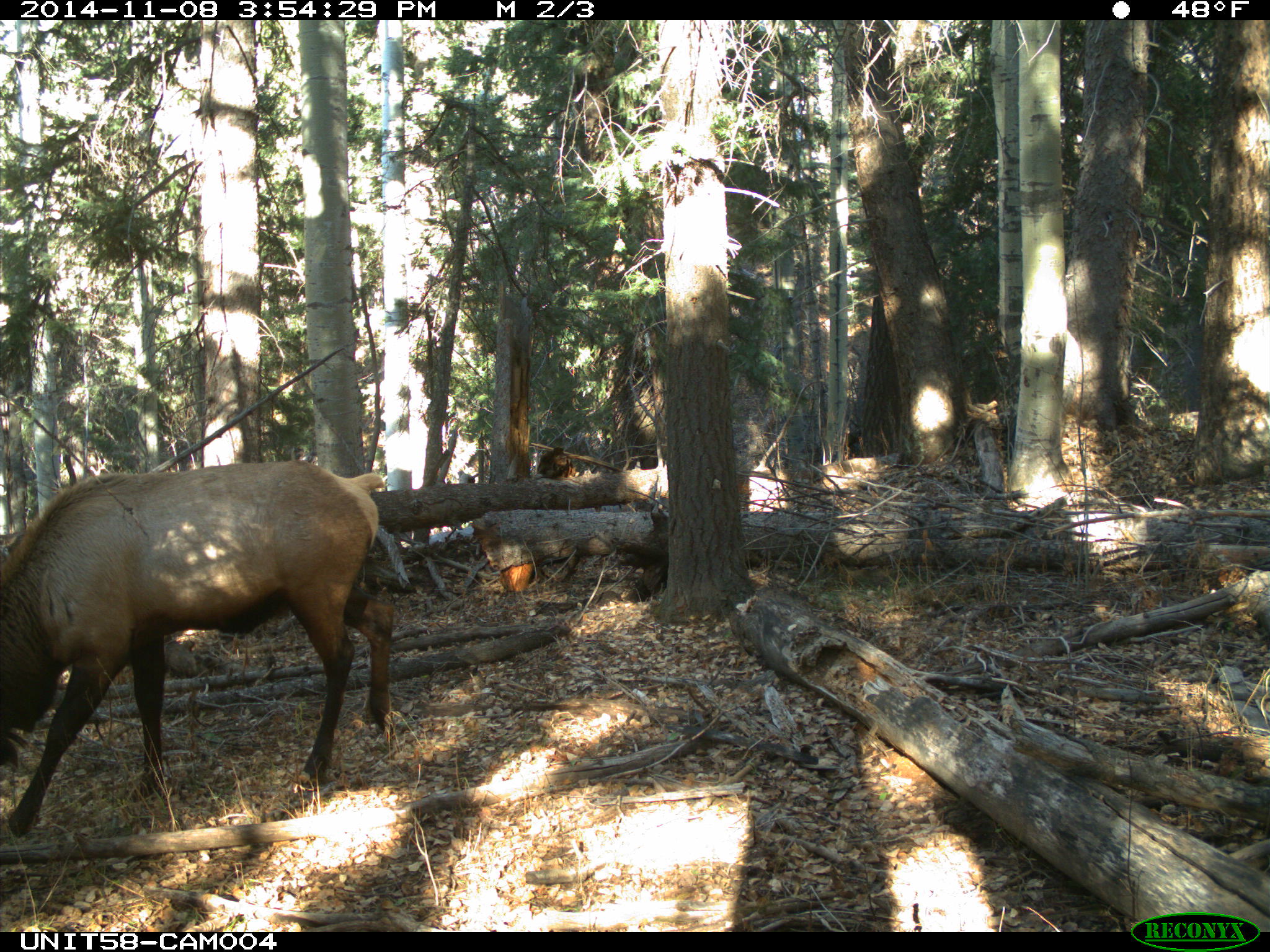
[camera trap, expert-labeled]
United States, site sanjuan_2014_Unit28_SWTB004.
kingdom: Animalia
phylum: Chordata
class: Mammalia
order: Artiodactyla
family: Cervidae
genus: Cervus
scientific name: Cervus elaphus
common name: red deer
Cervus elaphus (red deer).